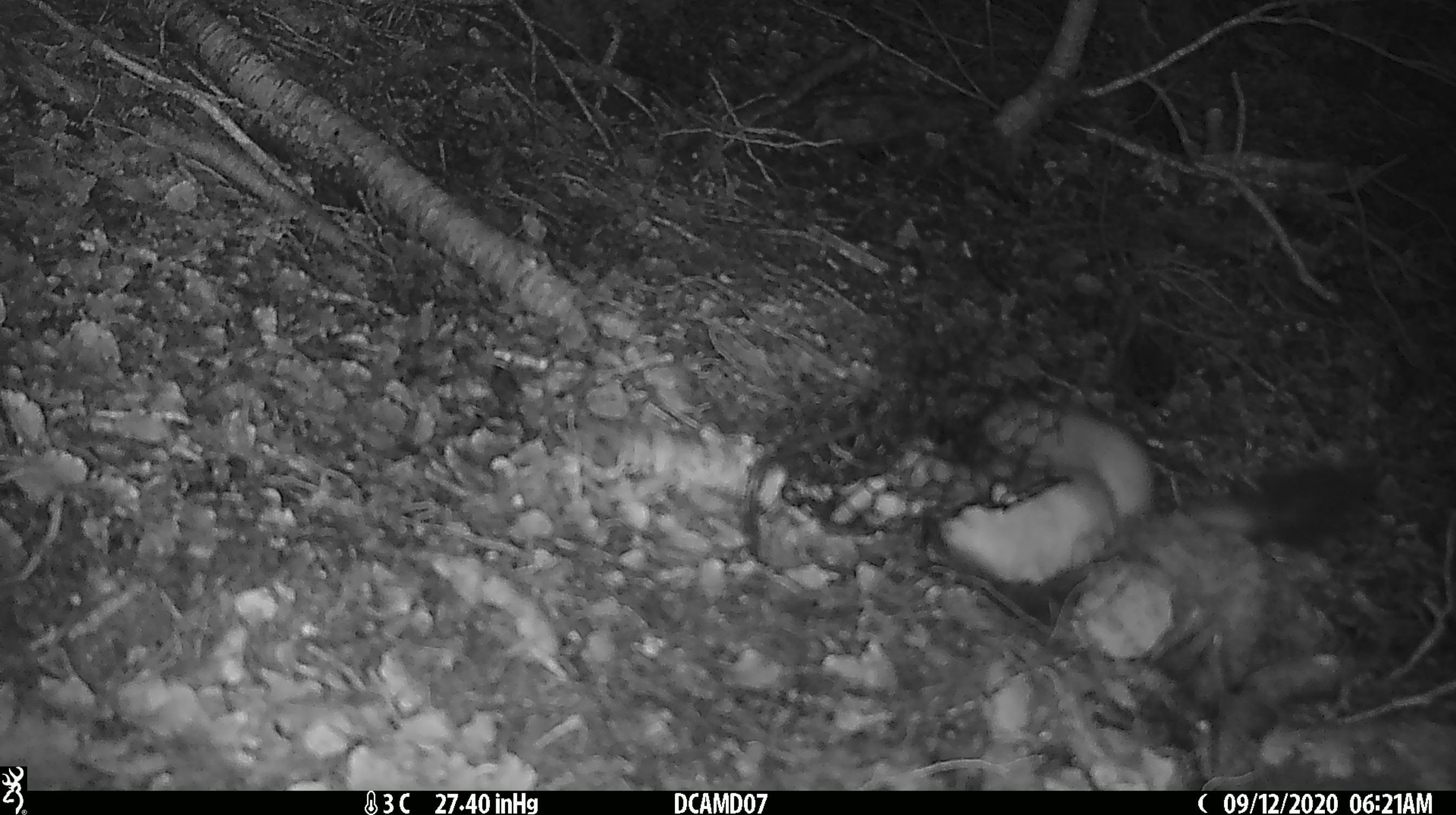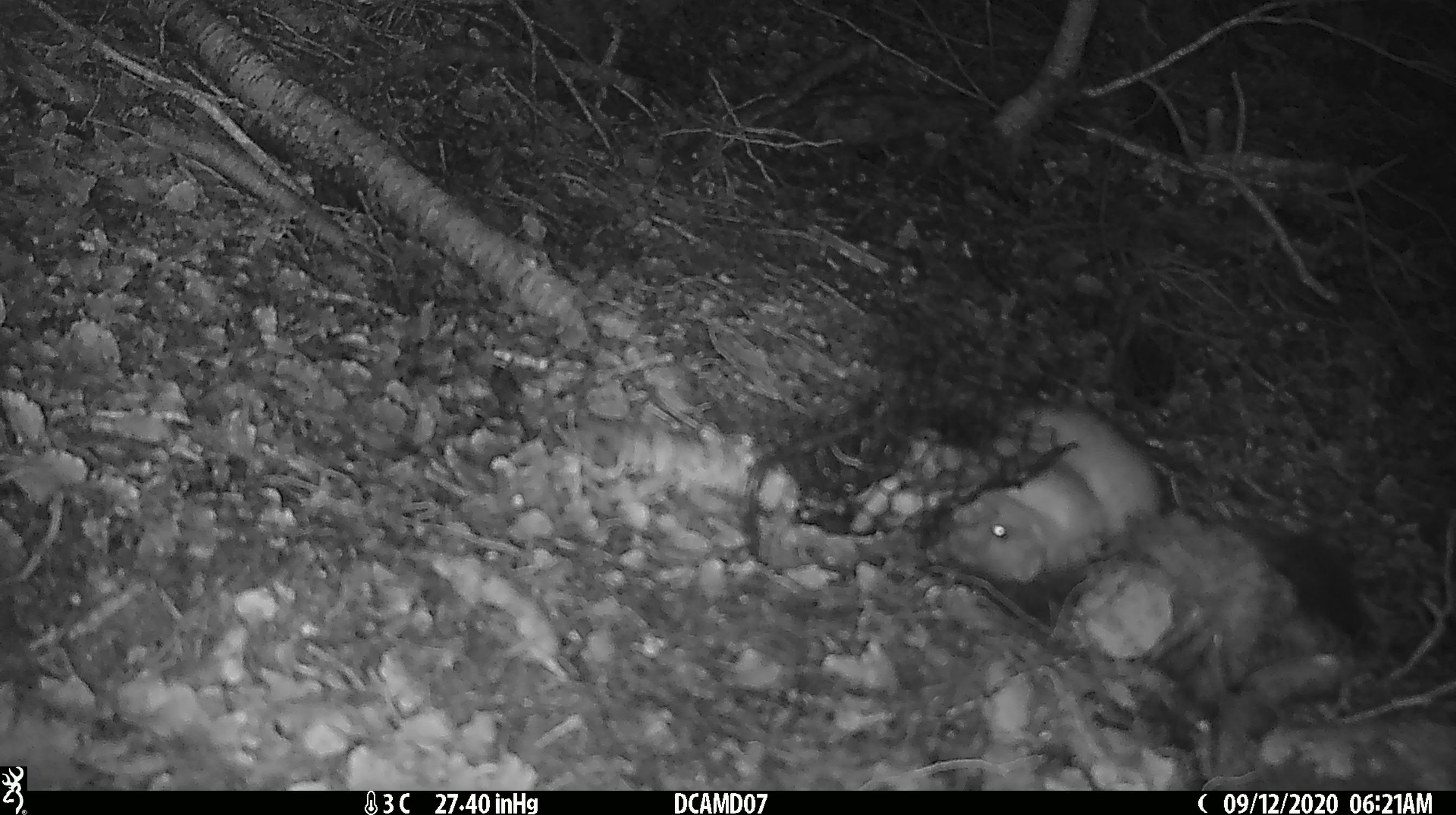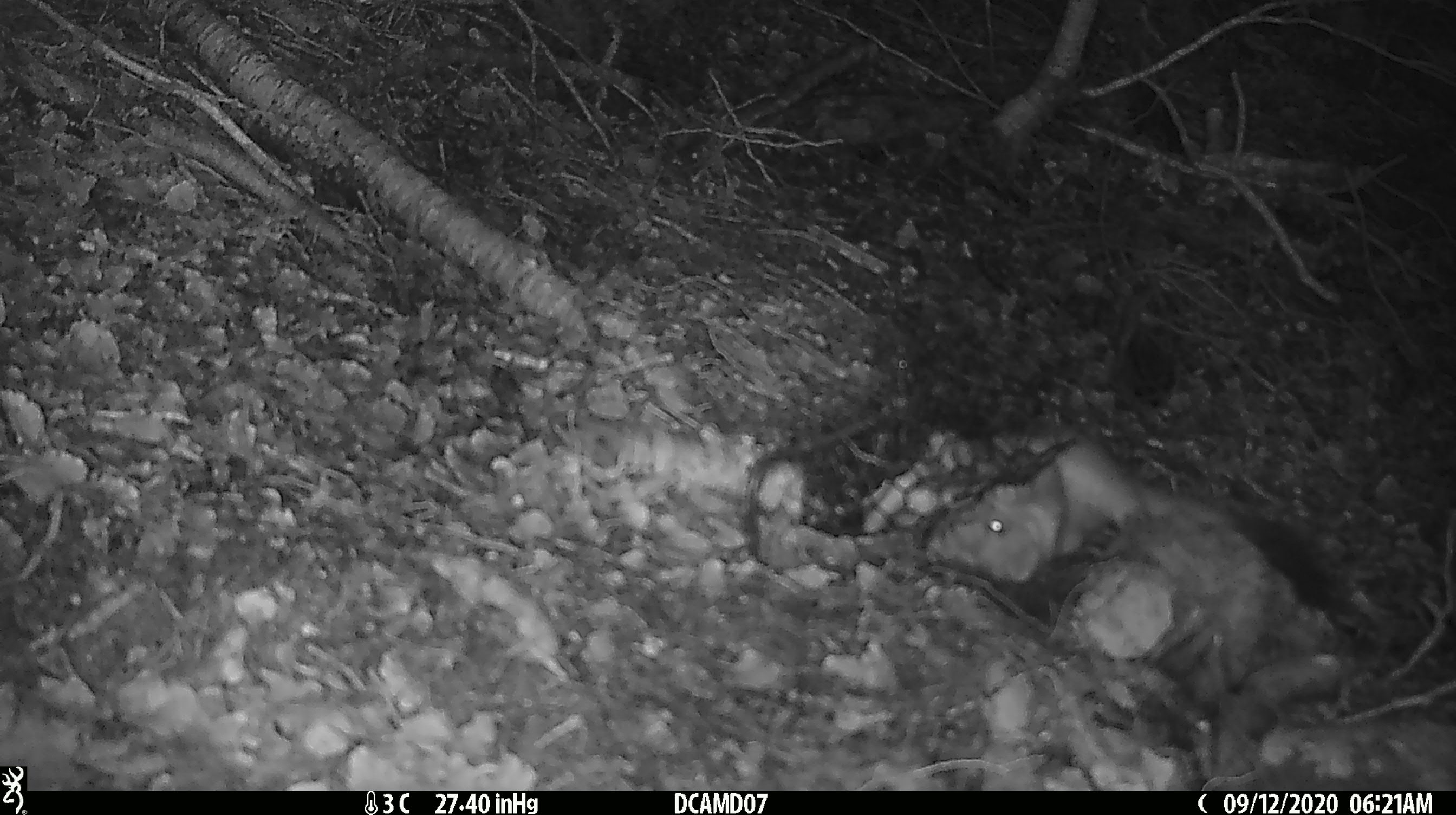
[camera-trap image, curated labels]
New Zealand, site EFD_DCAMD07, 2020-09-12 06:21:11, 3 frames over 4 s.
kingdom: Animalia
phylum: Chordata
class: Mammalia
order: Carnivora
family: Mustelidae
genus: Mustela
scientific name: Mustela erminea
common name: stoat